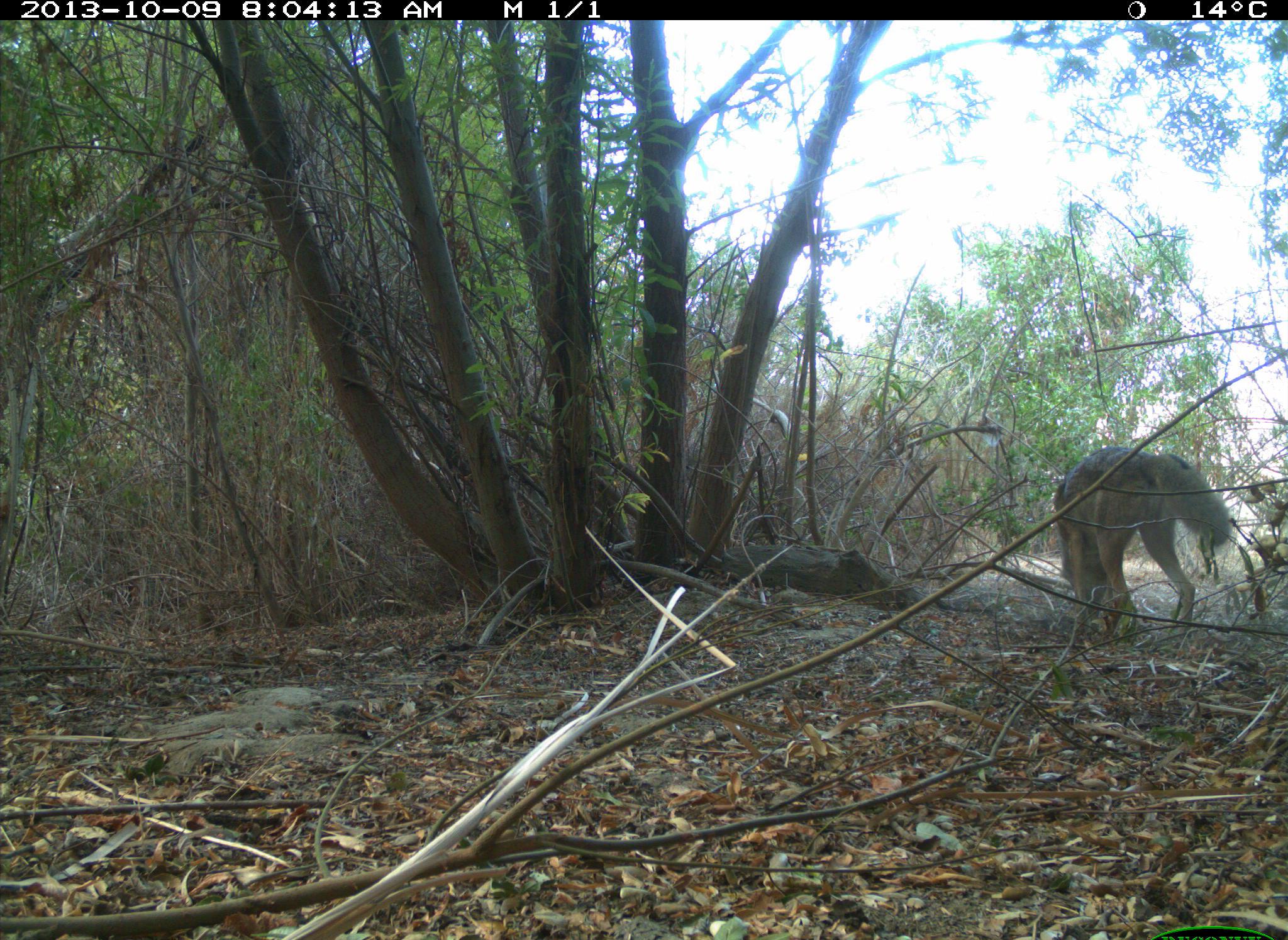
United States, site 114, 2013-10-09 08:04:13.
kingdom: Animalia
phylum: Chordata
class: Mammalia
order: Carnivora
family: Canidae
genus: Canis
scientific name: Canis latrans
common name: coyote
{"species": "coyote (Canis latrans)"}